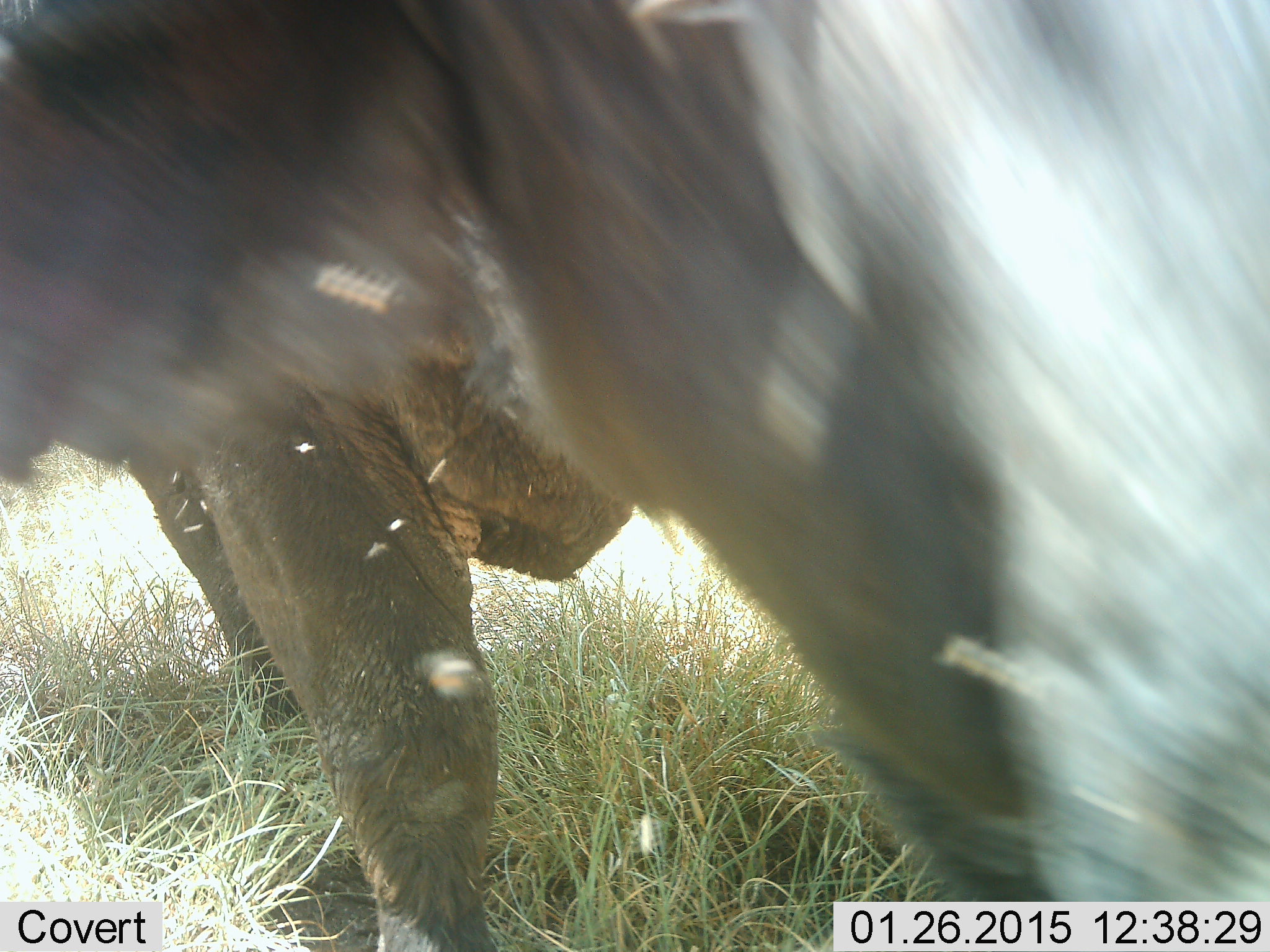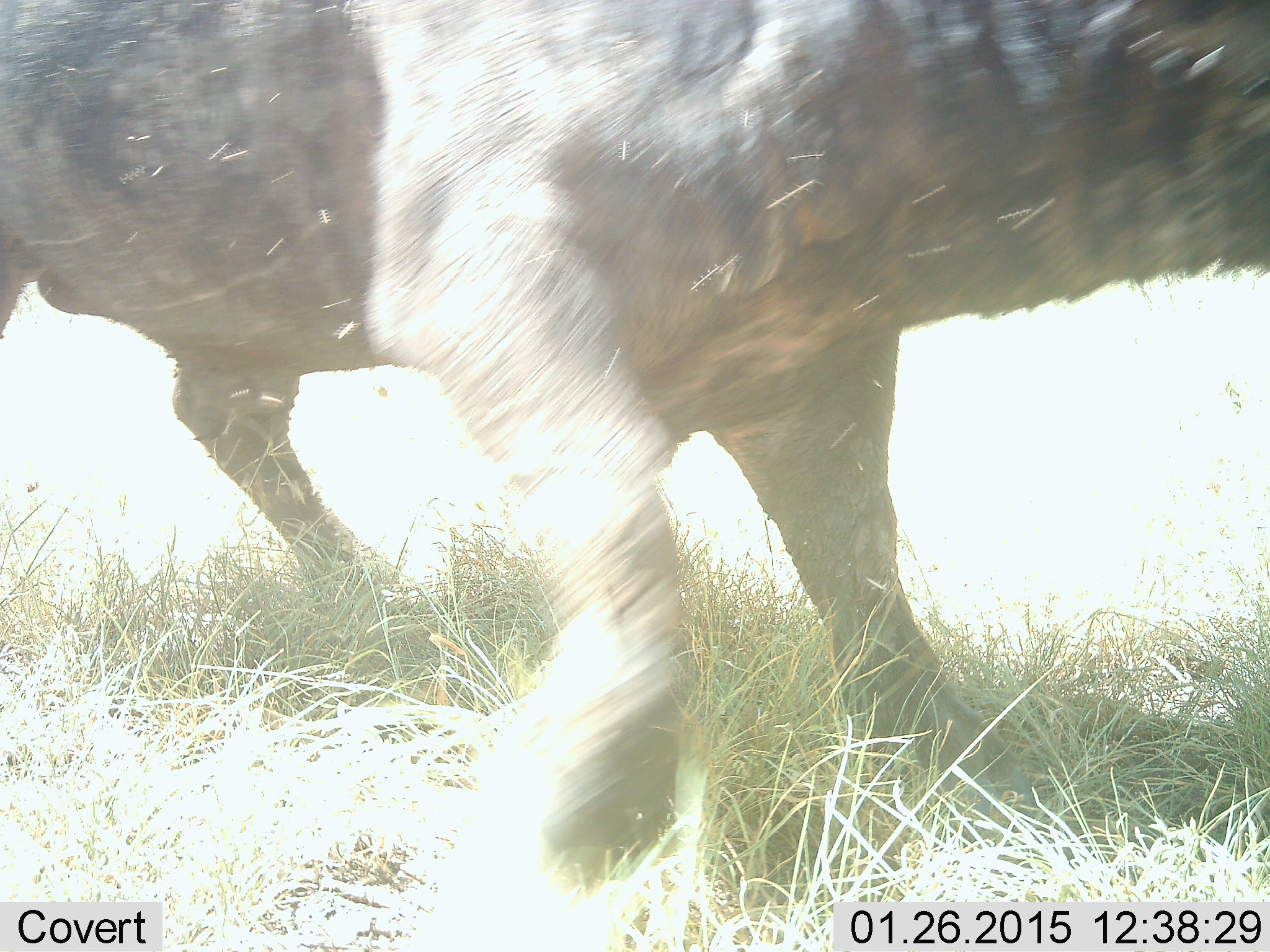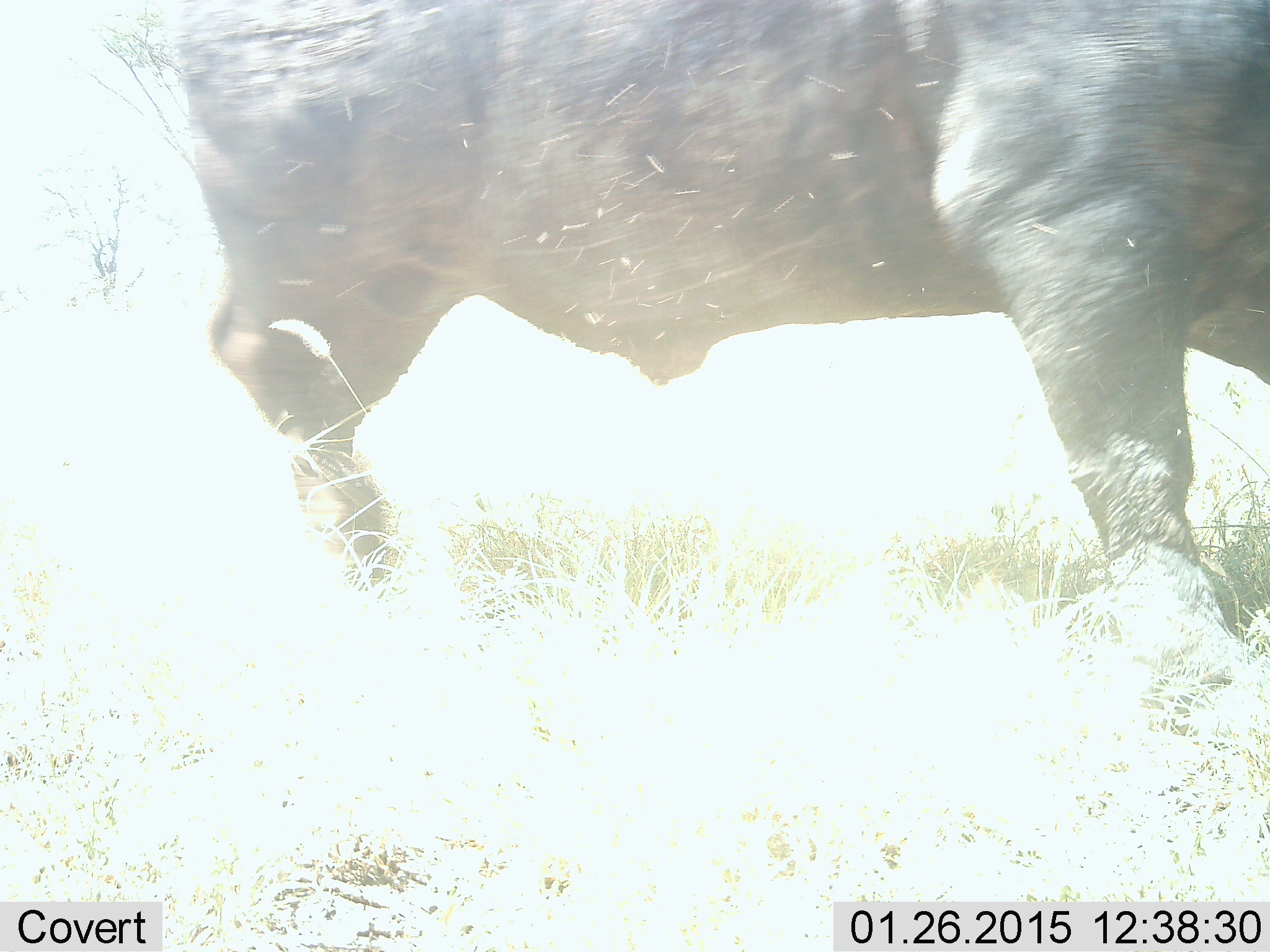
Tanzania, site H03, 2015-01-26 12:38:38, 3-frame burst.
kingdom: Animalia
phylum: Chordata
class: Mammalia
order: Artiodactyla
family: Bovidae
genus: Syncerus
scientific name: Syncerus caffer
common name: cape buffalo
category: buffalo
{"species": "buffalo (cape buffalo) (Syncerus caffer)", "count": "1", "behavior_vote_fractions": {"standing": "20%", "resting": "0%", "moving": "90%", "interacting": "0%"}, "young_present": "0%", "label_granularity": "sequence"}